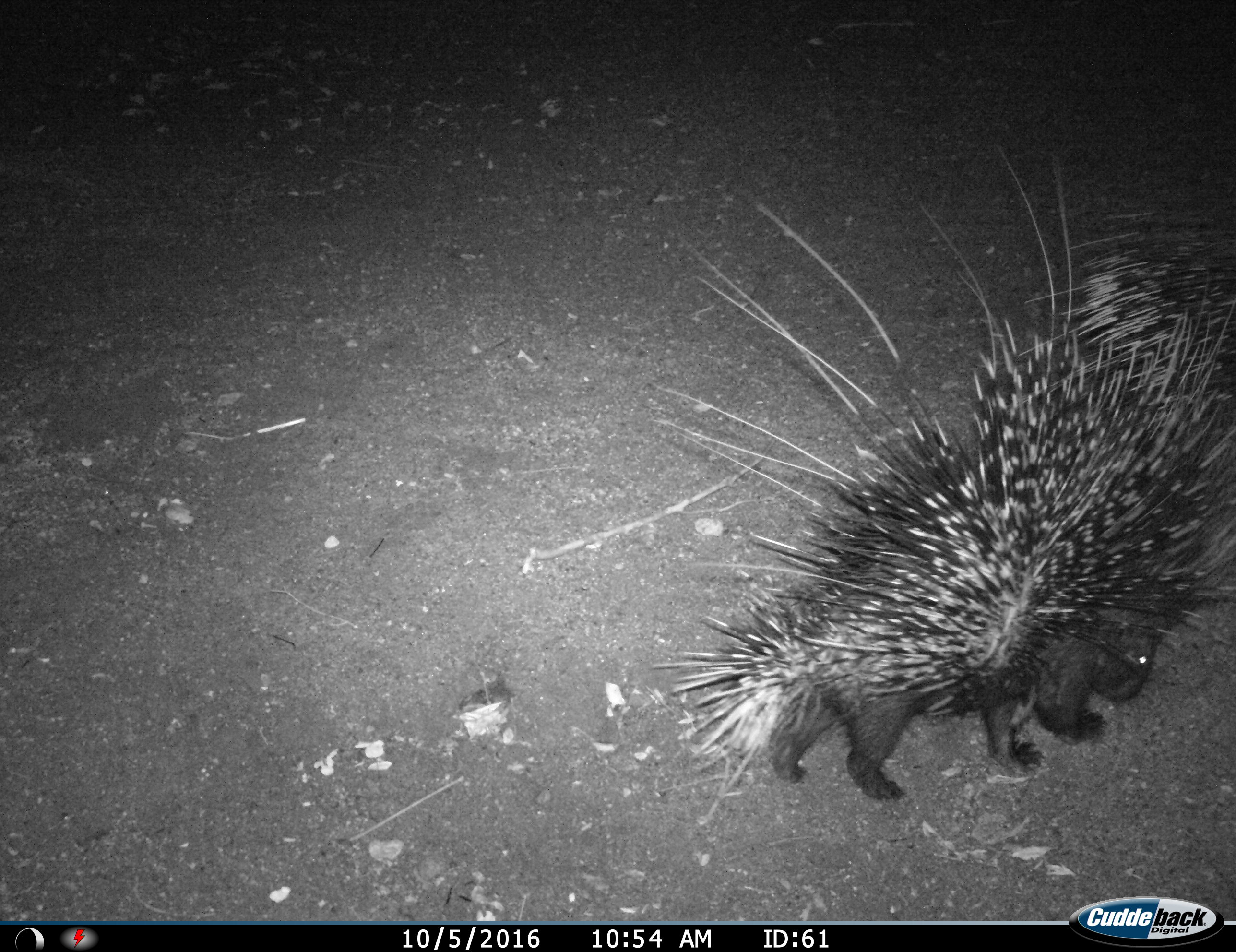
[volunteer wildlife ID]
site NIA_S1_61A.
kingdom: Animalia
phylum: Chordata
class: Mammalia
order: Rodentia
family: Hystricidae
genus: Hystrix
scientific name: Hystrix cristata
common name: crested porcupine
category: porcupine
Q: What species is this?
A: Porcupine (crested porcupine) (Hystrix cristata).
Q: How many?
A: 2.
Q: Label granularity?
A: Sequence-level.